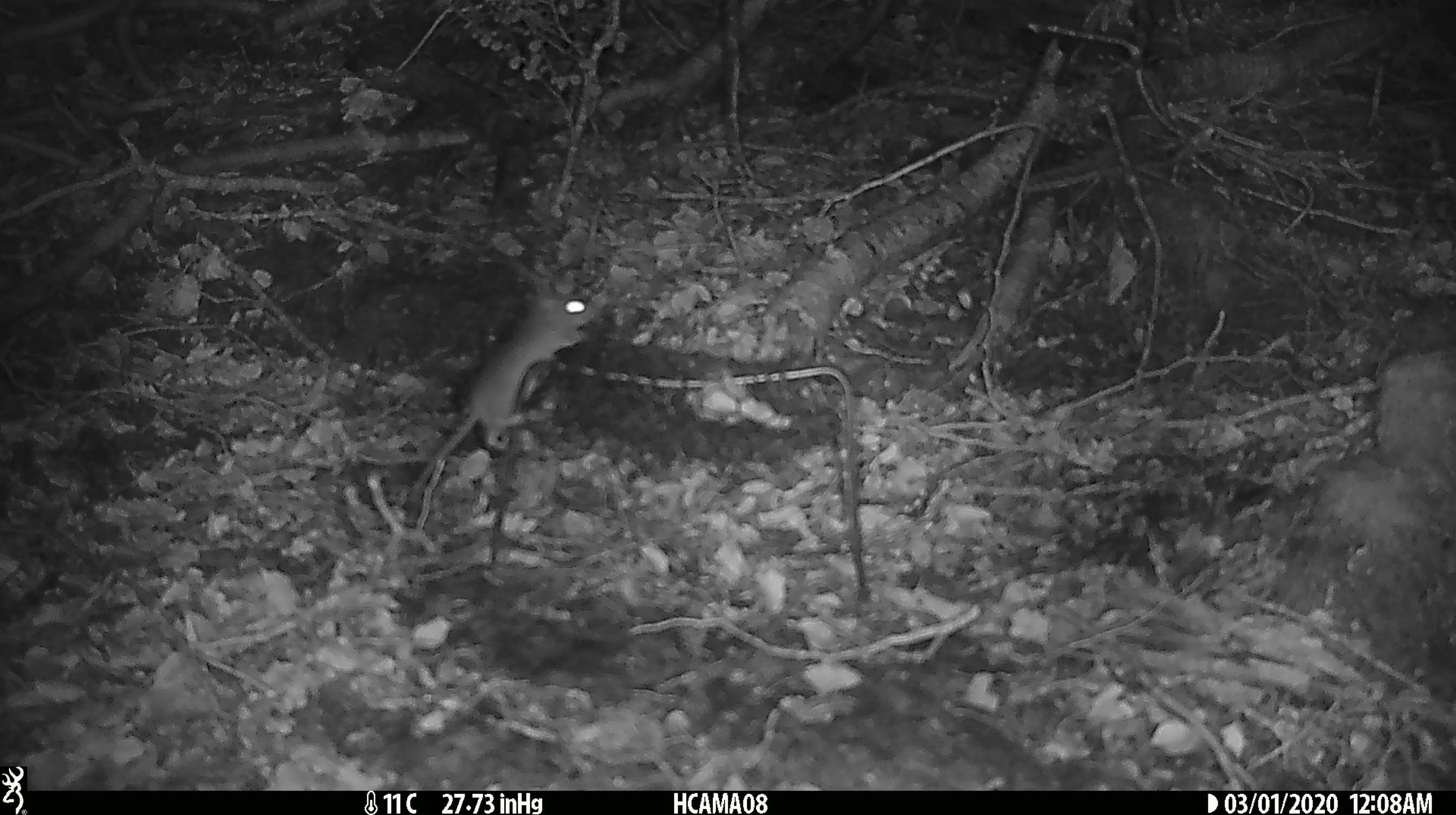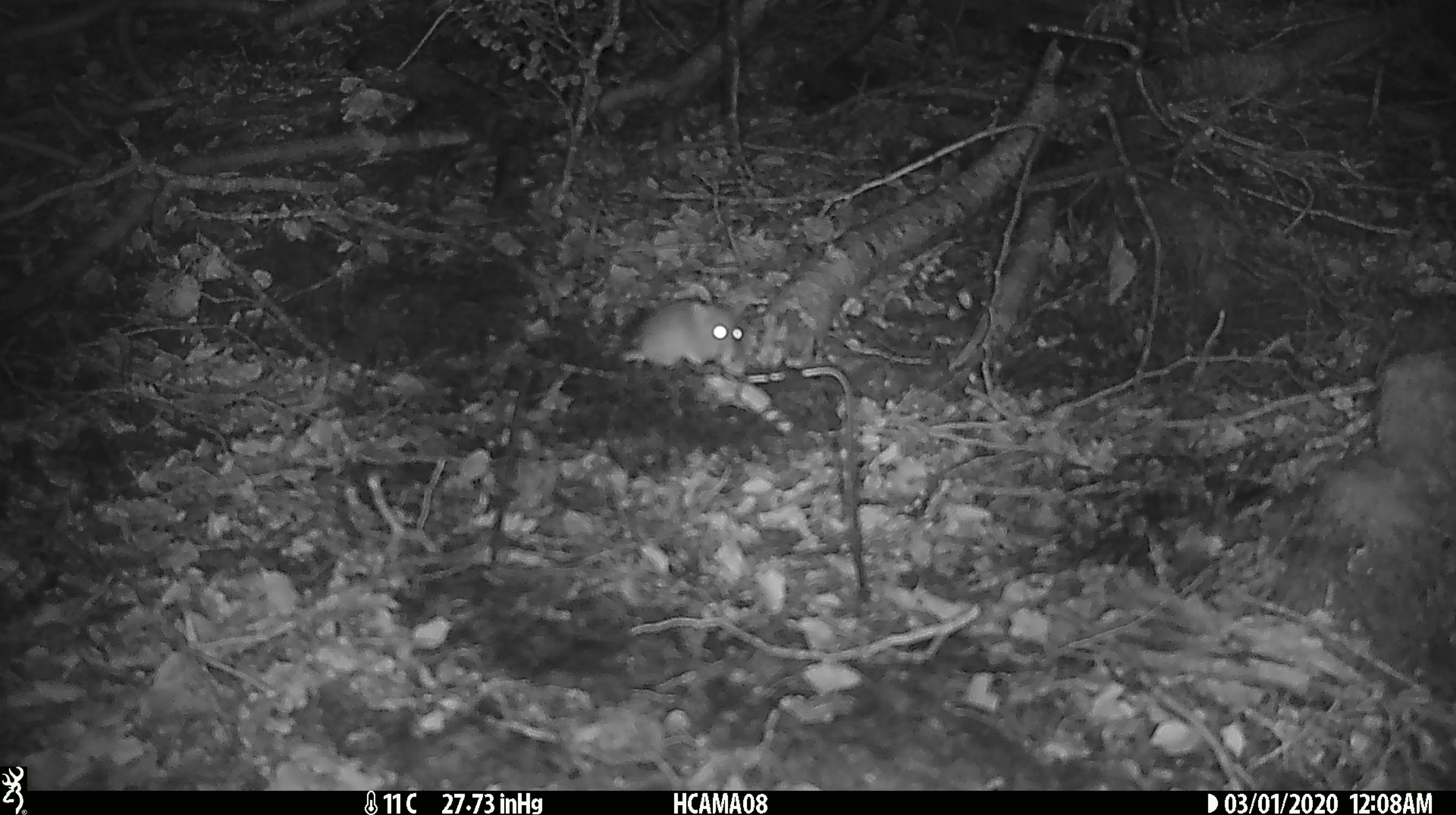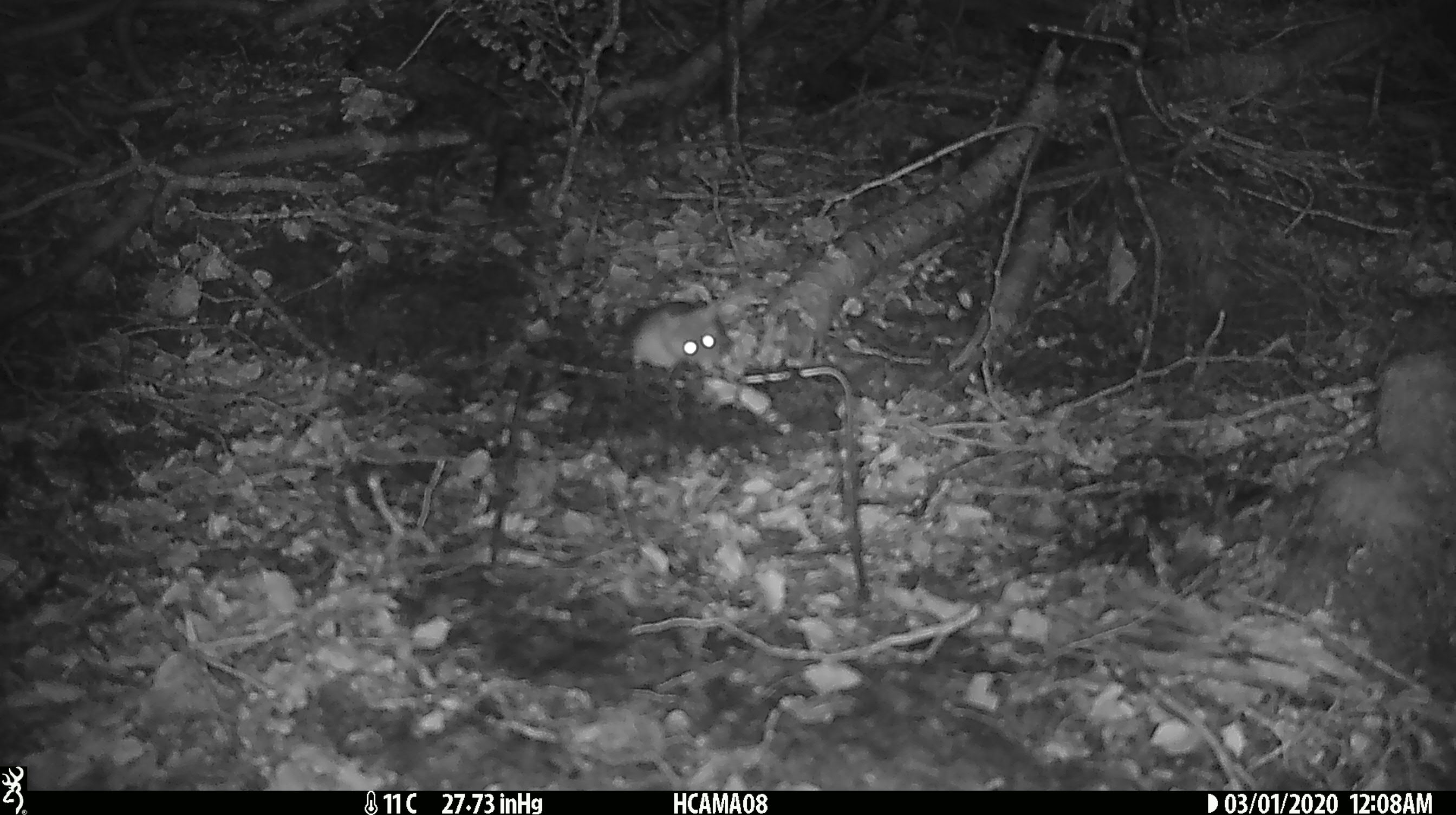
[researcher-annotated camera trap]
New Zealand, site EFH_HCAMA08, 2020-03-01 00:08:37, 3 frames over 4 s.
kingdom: Animalia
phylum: Chordata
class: Mammalia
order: Rodentia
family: Muridae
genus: Mus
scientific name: Mus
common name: mouse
Mouse (Mus).